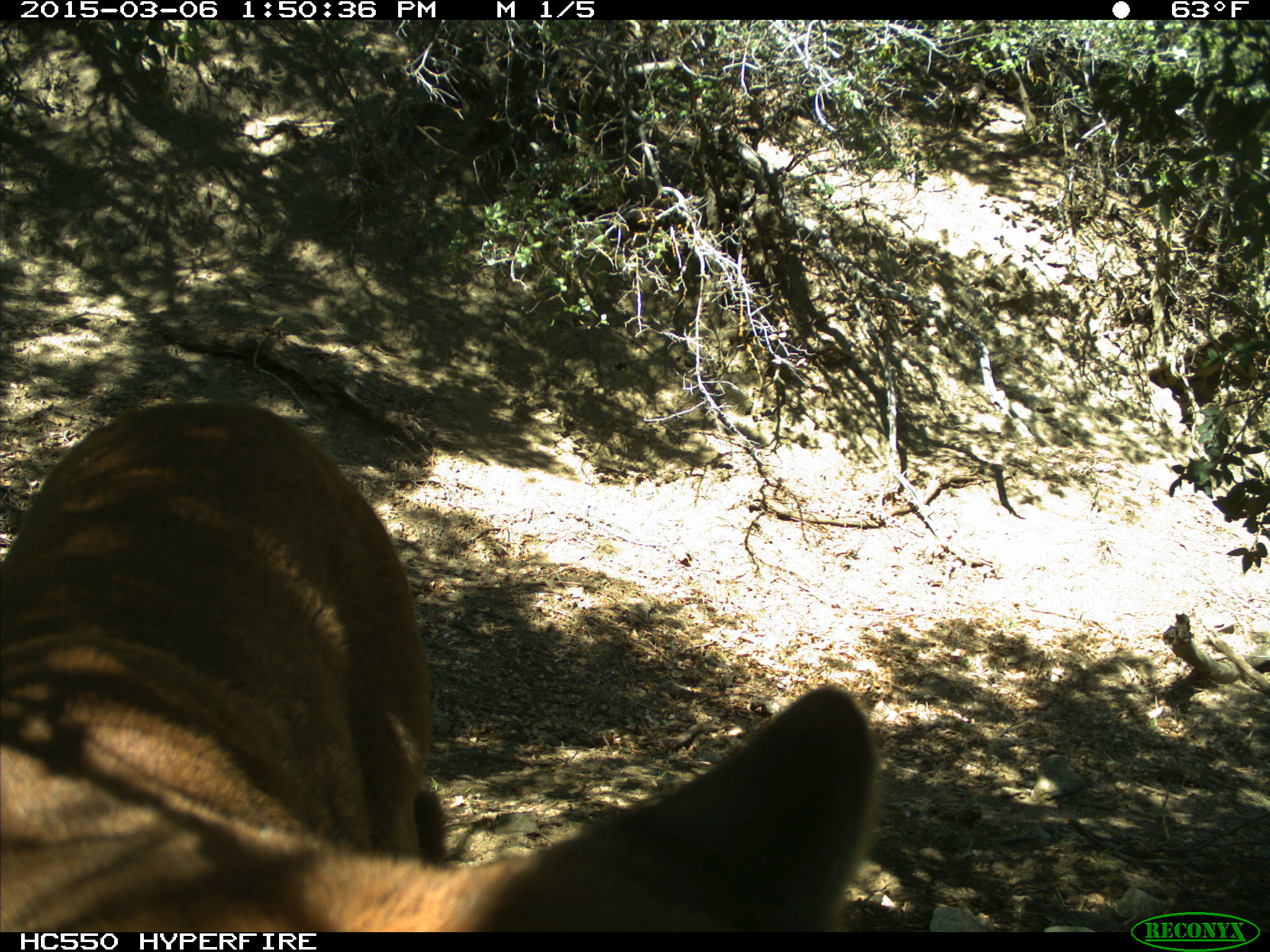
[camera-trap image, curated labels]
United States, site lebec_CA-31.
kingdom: Animalia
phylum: Chordata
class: Mammalia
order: Carnivora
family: Felidae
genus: Puma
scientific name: Puma concolor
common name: mountain lion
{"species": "Puma concolor (mountain lion)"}